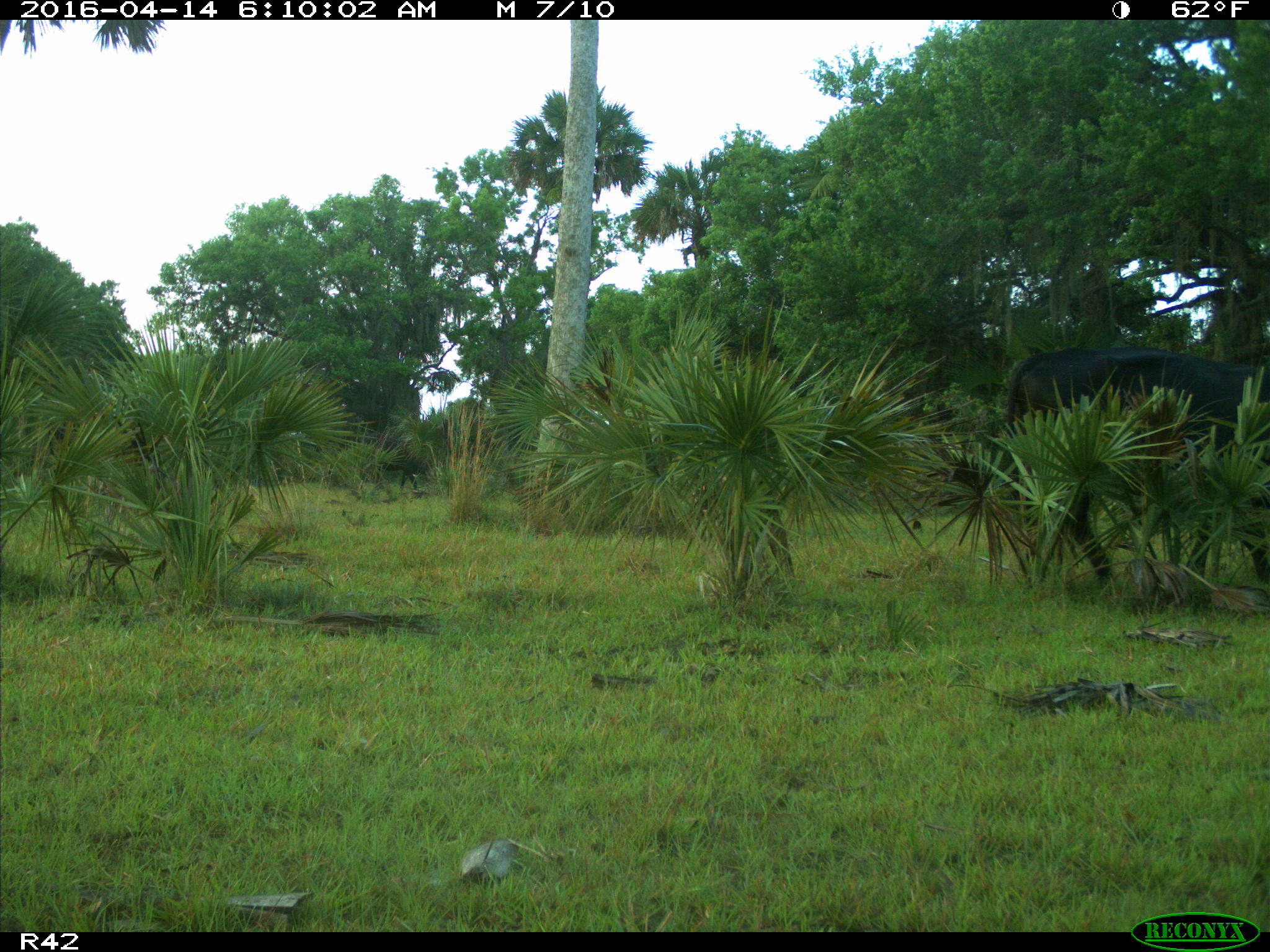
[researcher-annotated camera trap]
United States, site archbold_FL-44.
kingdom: Animalia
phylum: Chordata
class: Mammalia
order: Artiodactyla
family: Bovidae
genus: Bos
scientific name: Bos taurus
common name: domestic cow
Bos taurus (domestic cow).